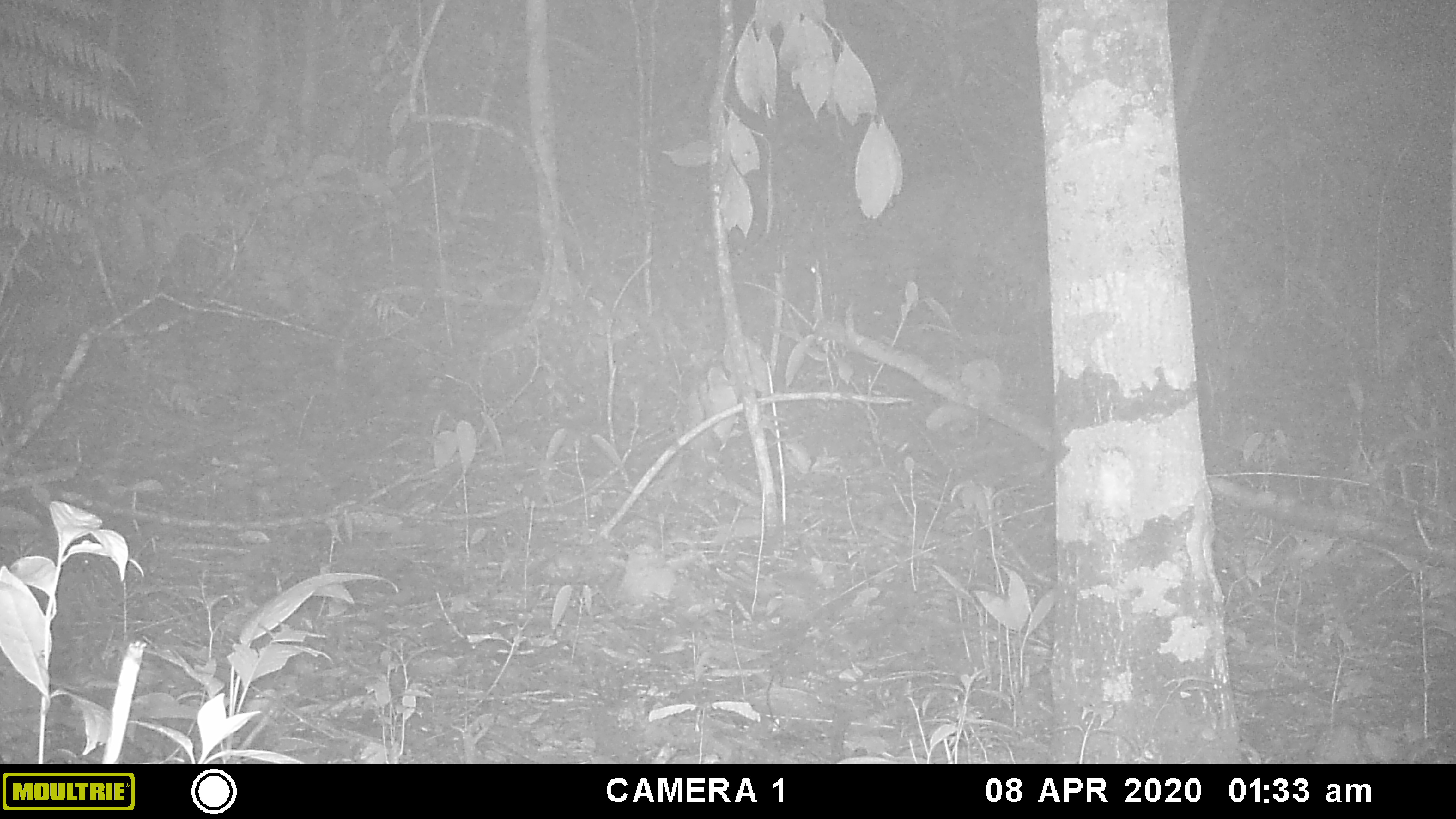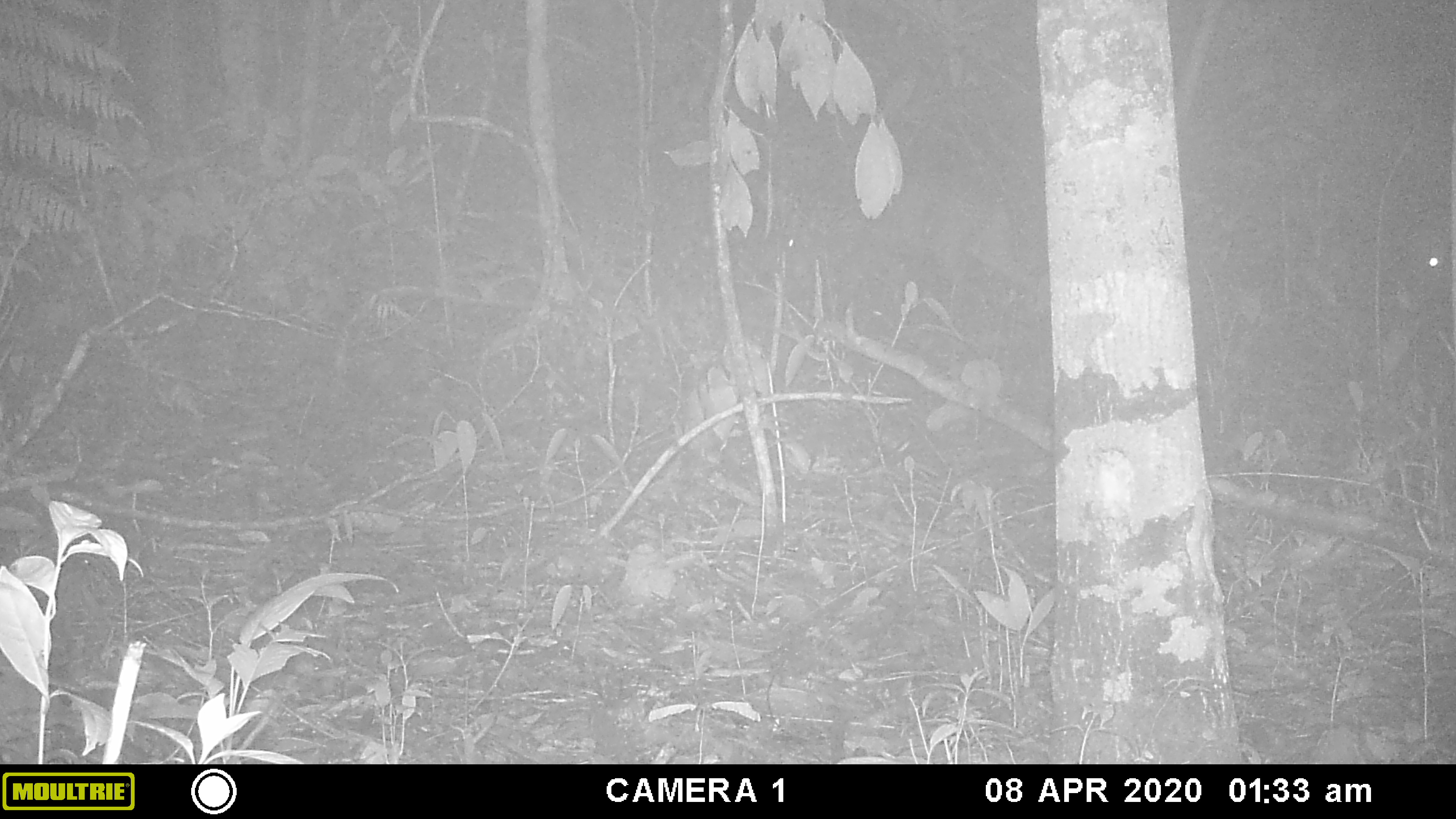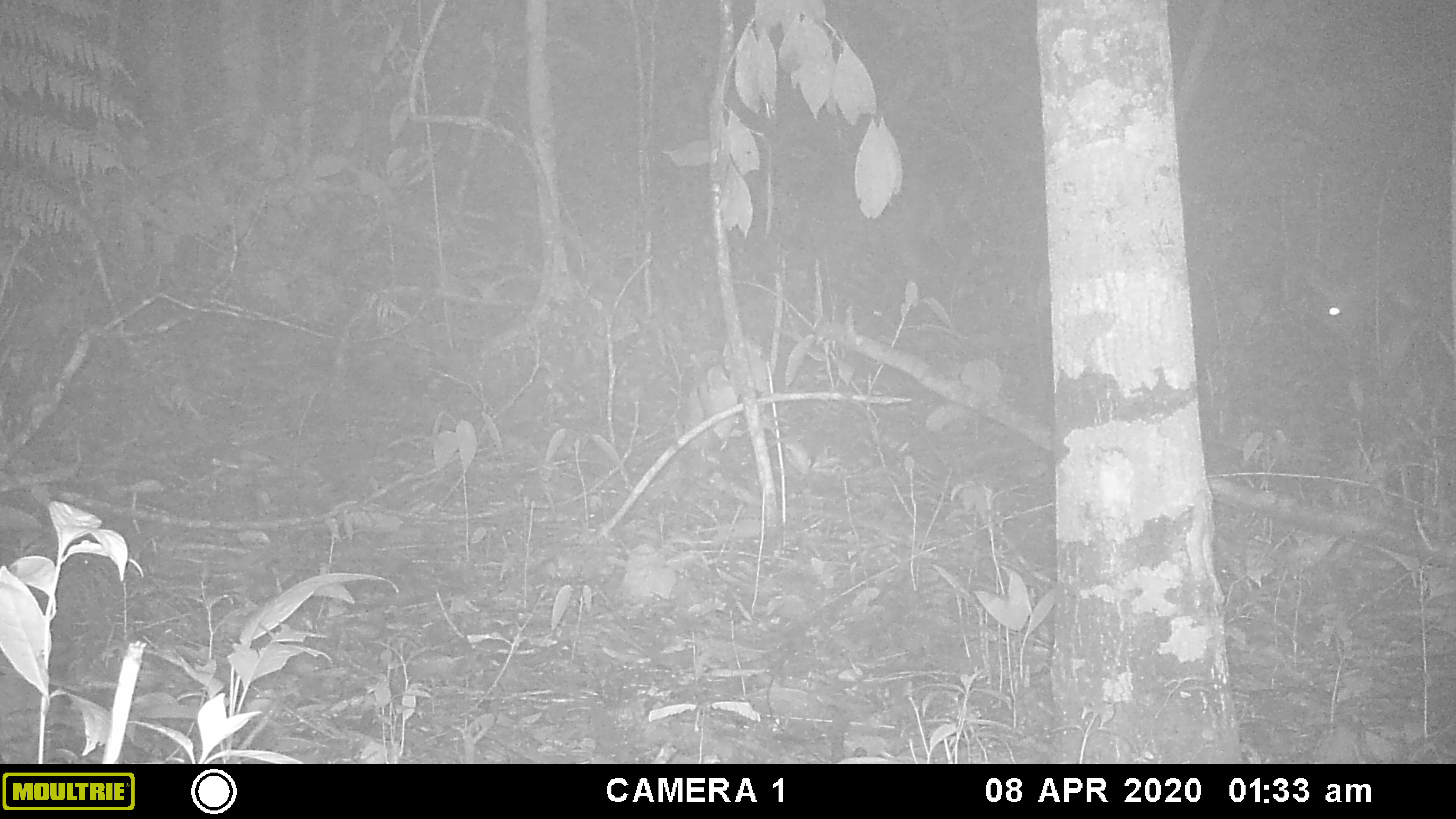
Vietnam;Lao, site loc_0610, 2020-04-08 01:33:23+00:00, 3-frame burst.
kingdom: Animalia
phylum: Chordata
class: Mammalia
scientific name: Laurasiatheria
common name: ungulate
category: unidentified ungulates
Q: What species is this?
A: Unidentified ungulates (ungulate) (Laurasiatheria).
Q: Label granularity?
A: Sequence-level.